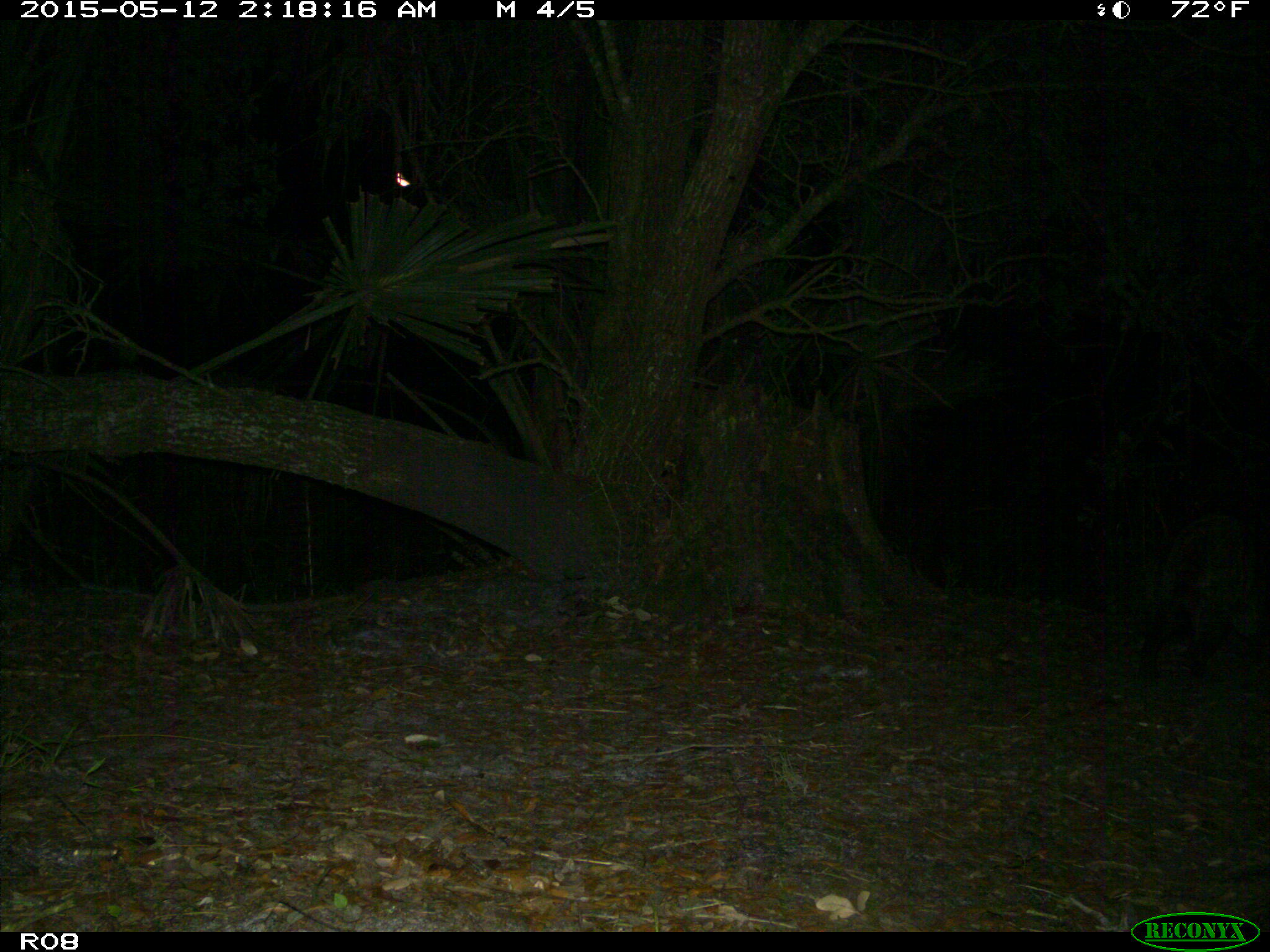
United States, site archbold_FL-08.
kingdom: Animalia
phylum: Chordata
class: Mammalia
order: Carnivora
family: Procyonidae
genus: Procyon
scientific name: Procyon lotor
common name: common raccoon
Procyon lotor (common raccoon).